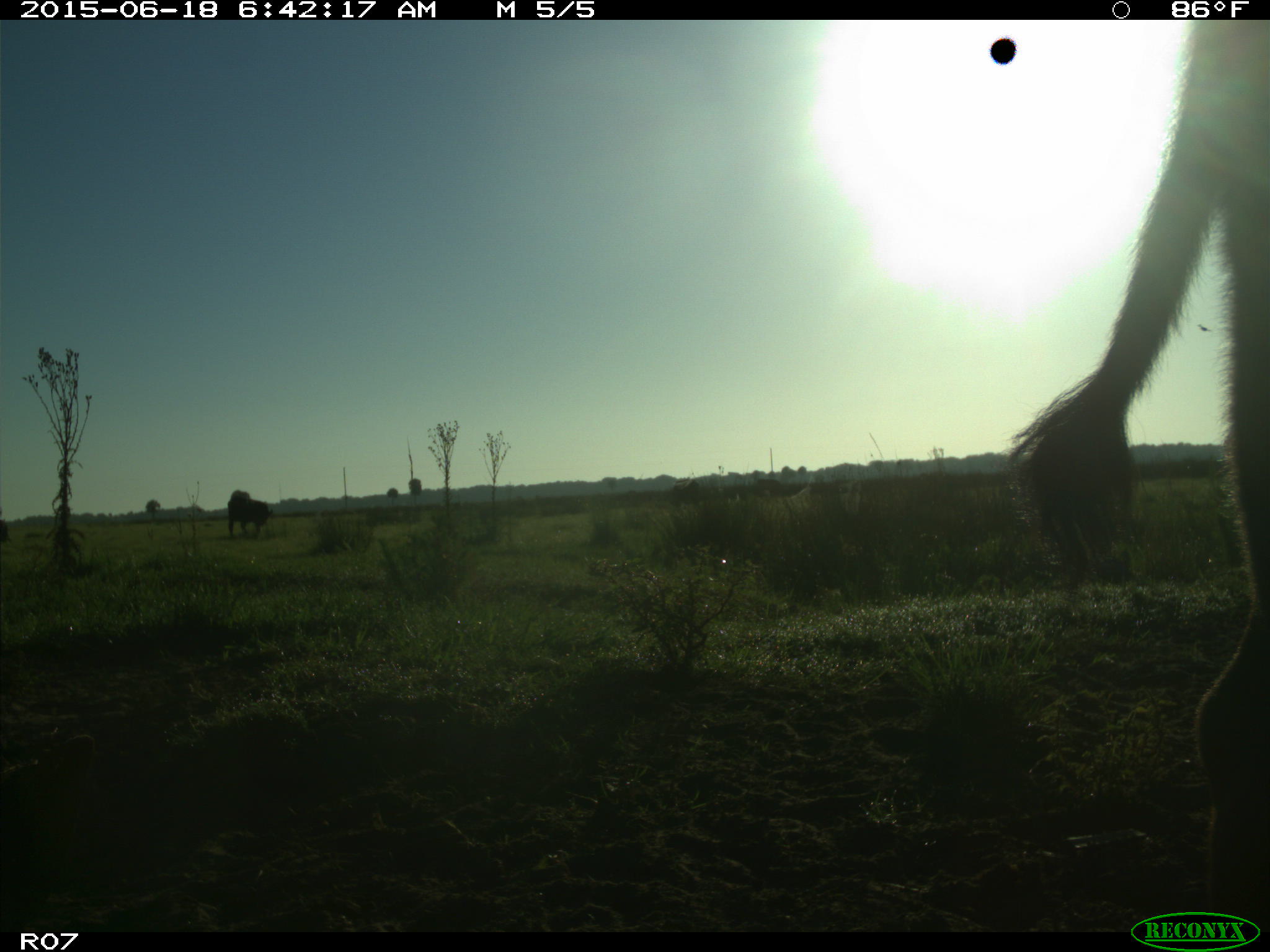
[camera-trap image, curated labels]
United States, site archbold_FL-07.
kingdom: Animalia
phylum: Chordata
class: Mammalia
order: Artiodactyla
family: Bovidae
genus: Bos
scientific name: Bos taurus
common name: domestic cow